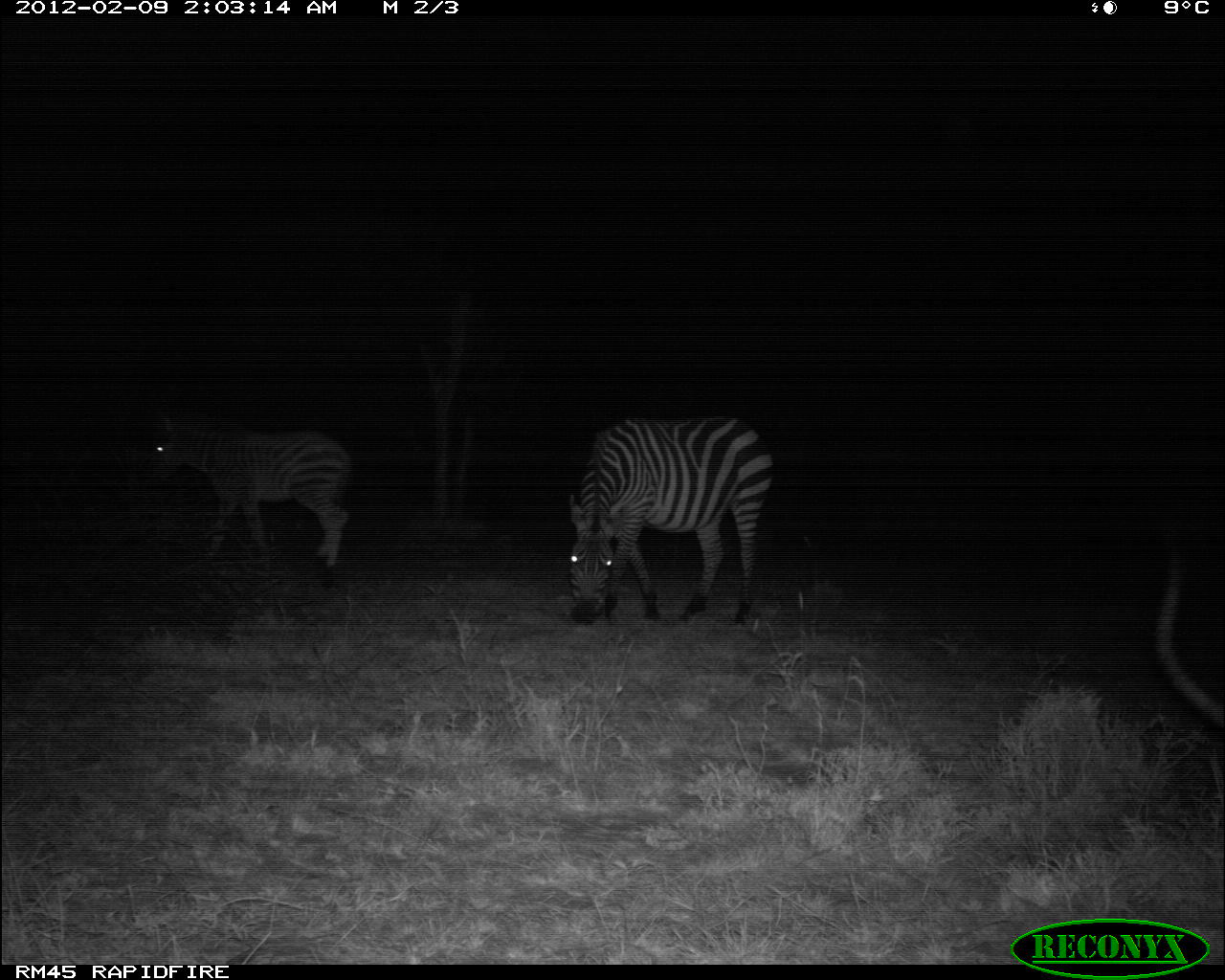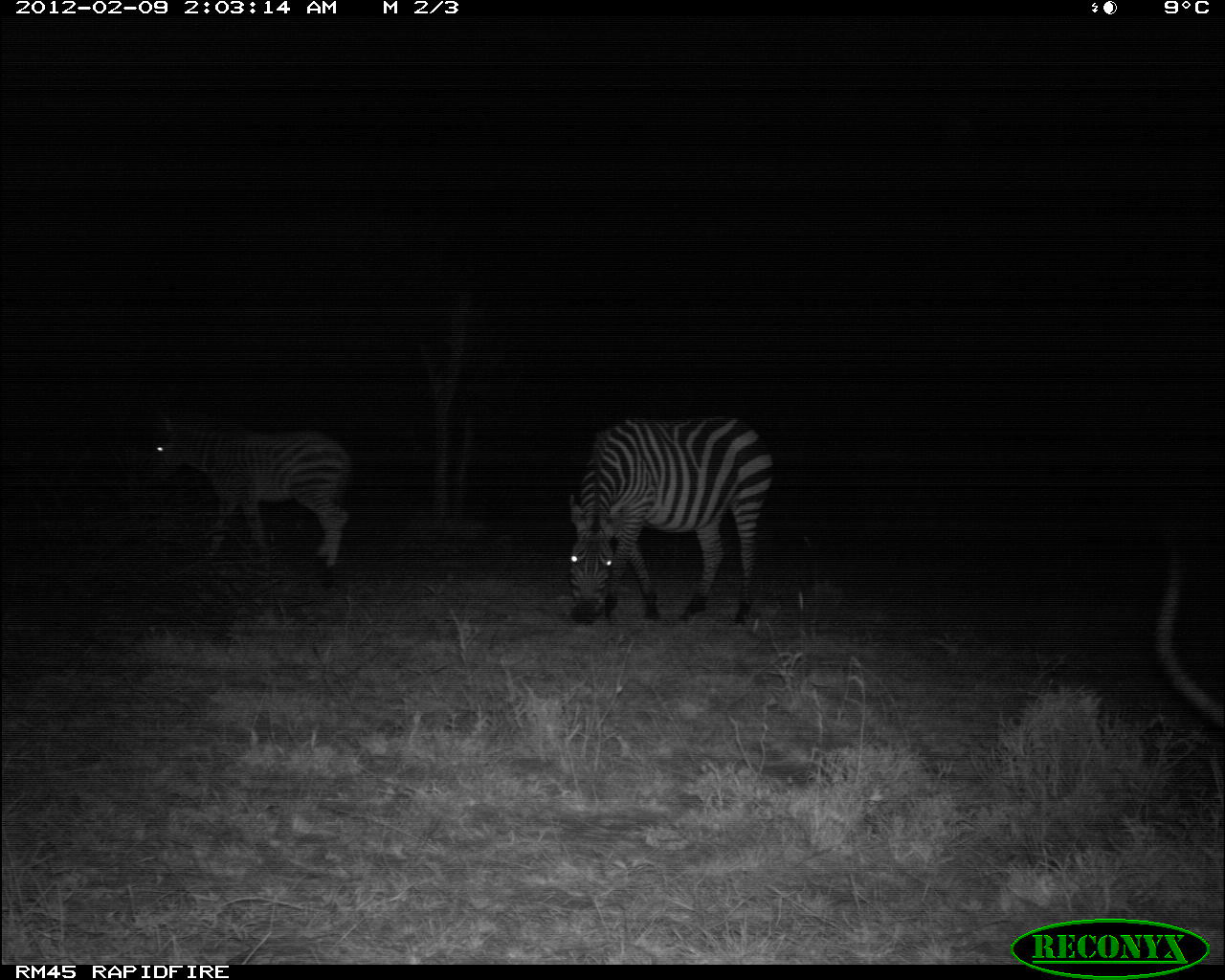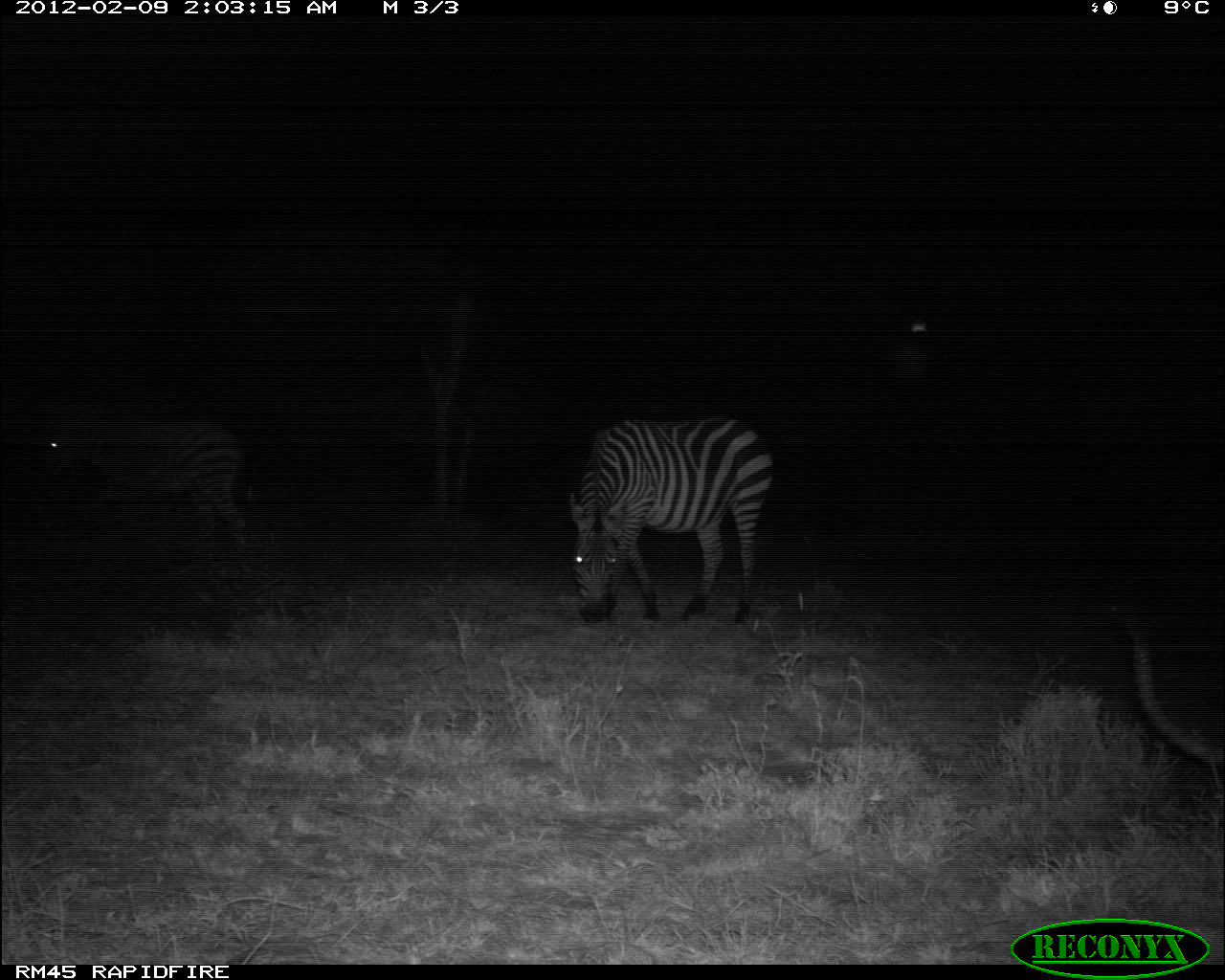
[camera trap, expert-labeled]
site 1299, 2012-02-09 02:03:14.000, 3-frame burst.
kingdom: Animalia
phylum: Chordata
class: Mammalia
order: Perissodactyla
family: Equidae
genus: Equus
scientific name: Equus quagga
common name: plains zebra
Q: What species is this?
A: Equus quagga (plains zebra).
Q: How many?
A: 2.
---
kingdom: Animalia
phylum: Chordata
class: Mammalia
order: Artiodactyla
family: Bovidae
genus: Aepyceros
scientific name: Aepyceros melampus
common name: impala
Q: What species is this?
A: Aepyceros melampus (impala).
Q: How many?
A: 1.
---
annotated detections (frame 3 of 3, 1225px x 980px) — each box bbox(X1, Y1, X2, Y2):
equus quagga: bbox(565, 412, 776, 626); bbox(29, 402, 246, 541); bbox(1100, 597, 1225, 770)